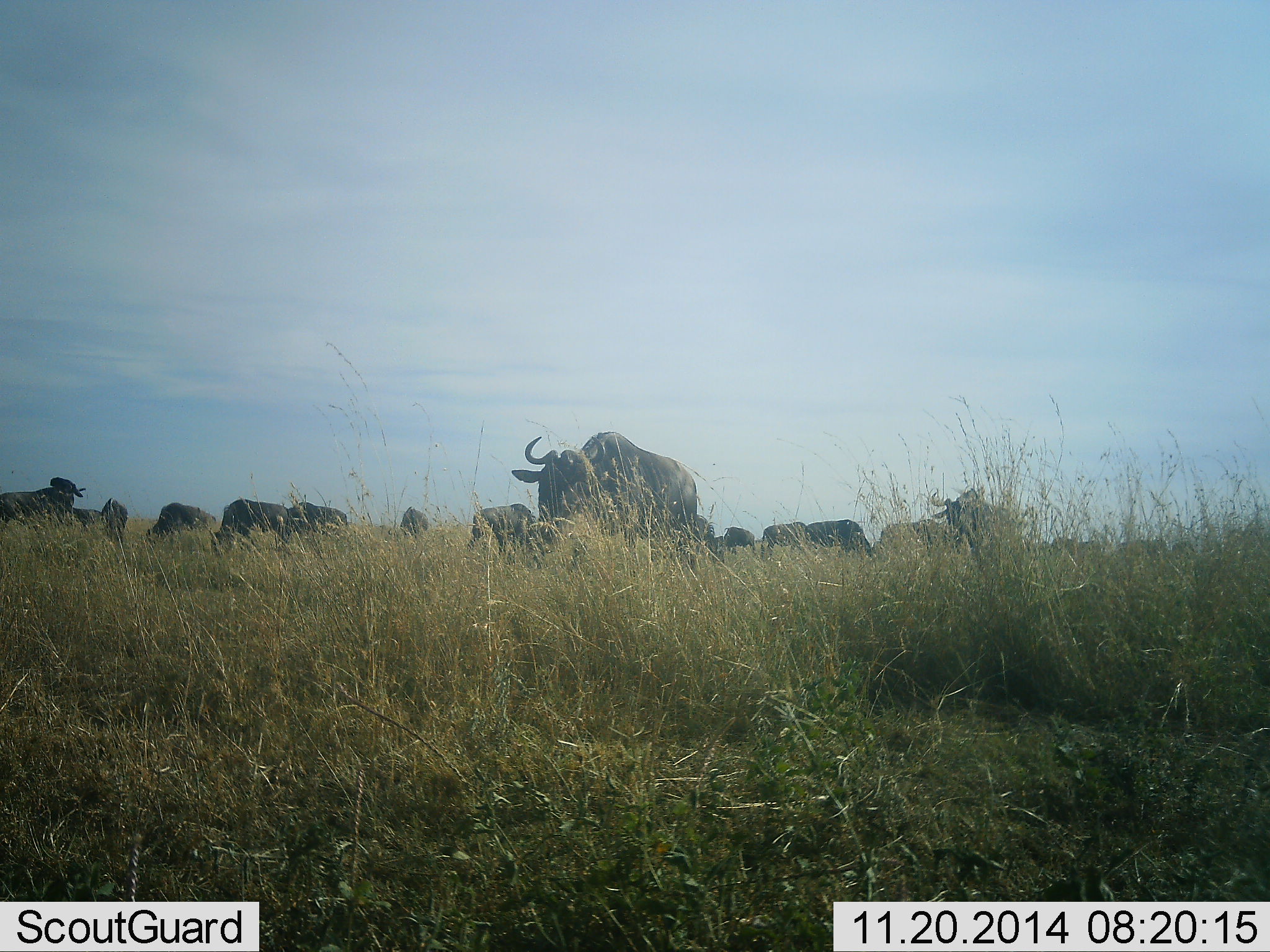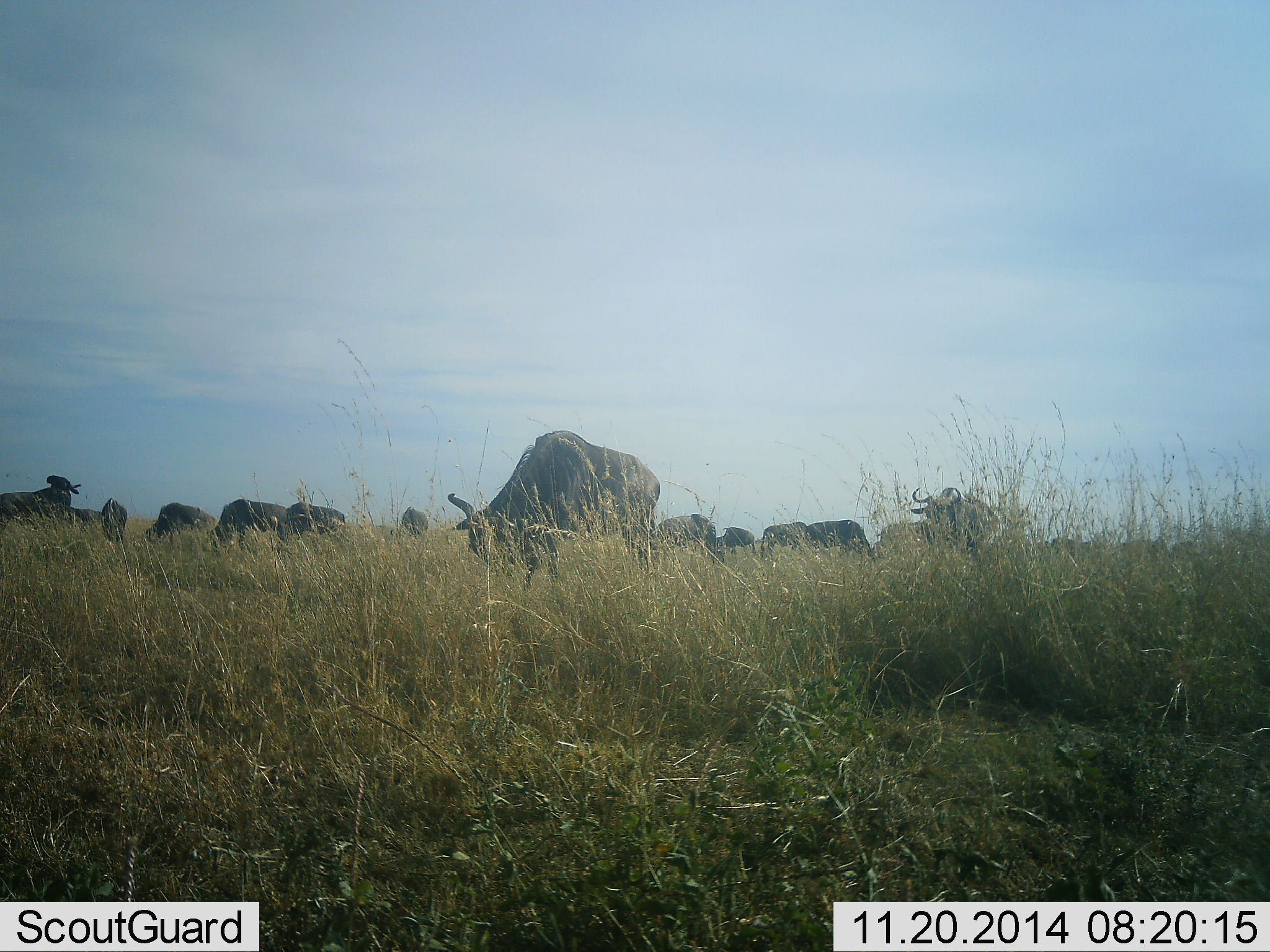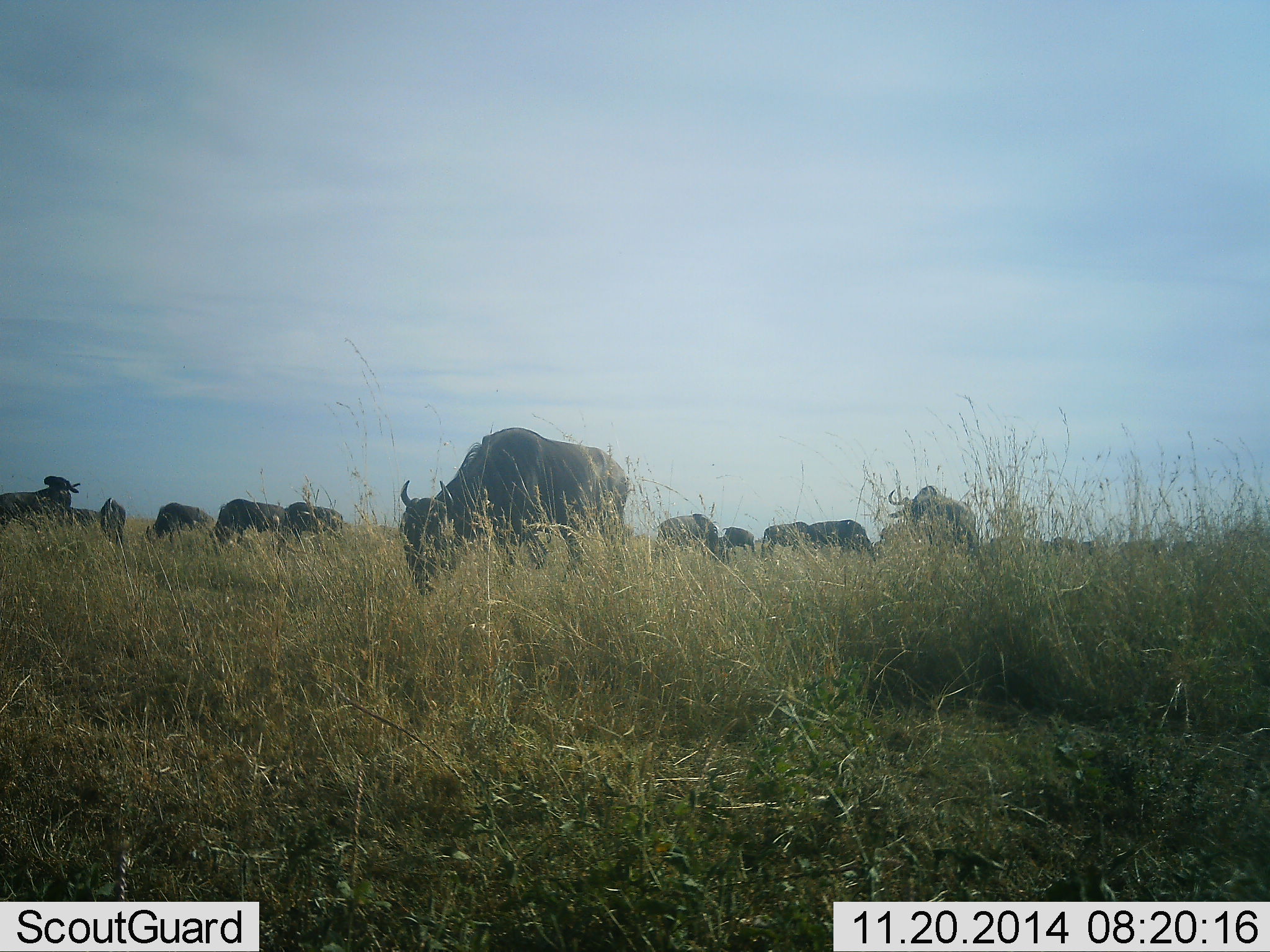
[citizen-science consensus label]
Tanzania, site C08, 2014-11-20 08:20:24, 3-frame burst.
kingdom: Animalia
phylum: Chordata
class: Mammalia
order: Artiodactyla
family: Bovidae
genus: Connochaetes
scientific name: Connochaetes taurinus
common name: blue wildebeest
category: wildebeest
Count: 11-50.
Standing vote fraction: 40%.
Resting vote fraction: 0%.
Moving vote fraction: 80%.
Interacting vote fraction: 0%.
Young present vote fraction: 0%.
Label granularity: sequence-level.